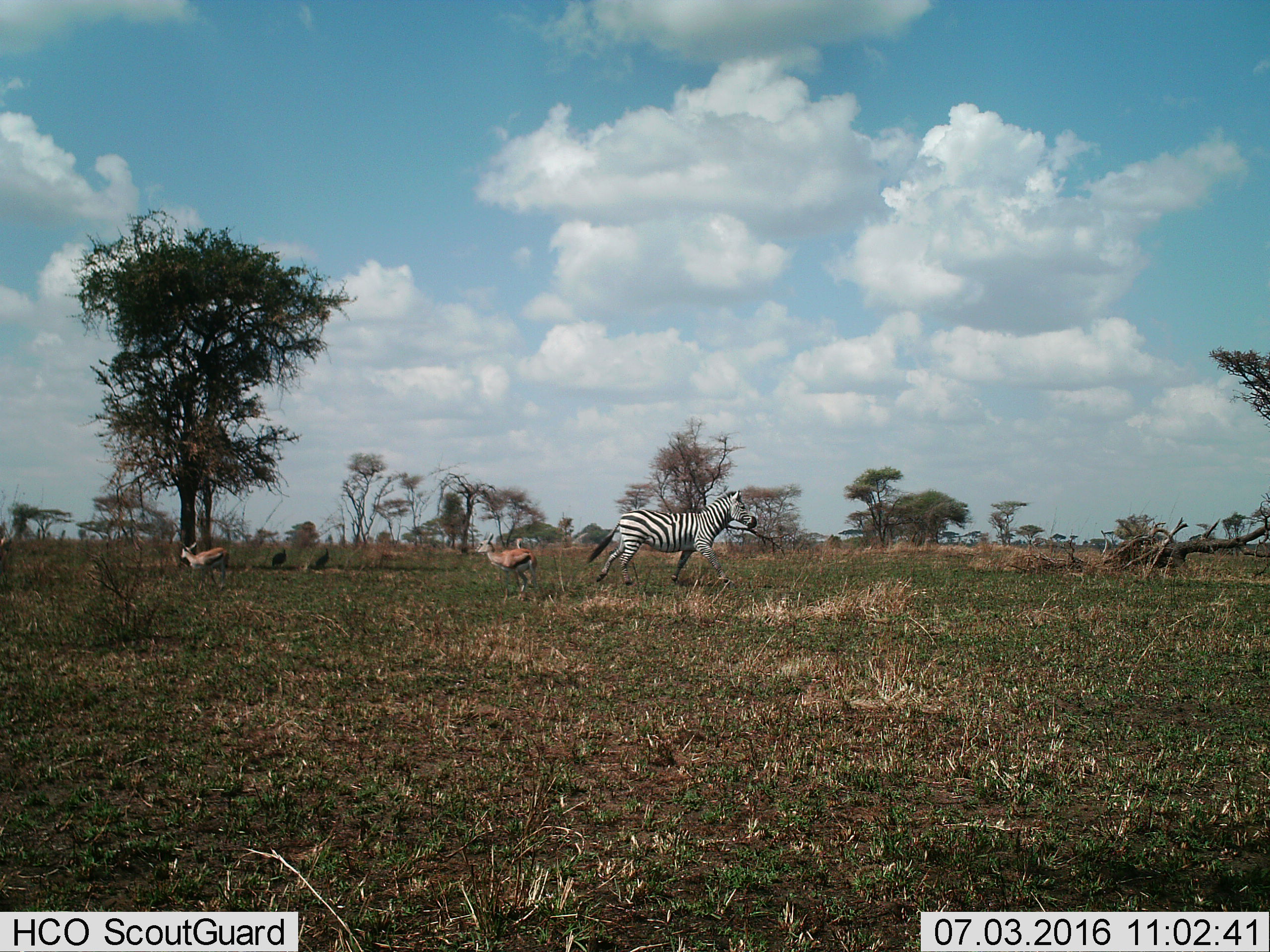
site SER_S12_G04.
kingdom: Animalia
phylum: Chordata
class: Mammalia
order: Artiodactyla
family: Bovidae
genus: Eudorcas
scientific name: Eudorcas thomsonii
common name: thomson's gazelle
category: gazellethomsons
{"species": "gazellethomsons (thomson's gazelle) (Eudorcas thomsonii)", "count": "2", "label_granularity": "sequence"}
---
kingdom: Animalia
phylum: Chordata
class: Mammalia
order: Perissodactyla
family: Equidae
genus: Equus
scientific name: Equus quagga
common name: plains zebra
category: zebraplains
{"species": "zebraplains (plains zebra) (Equus quagga)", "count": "1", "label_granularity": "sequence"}